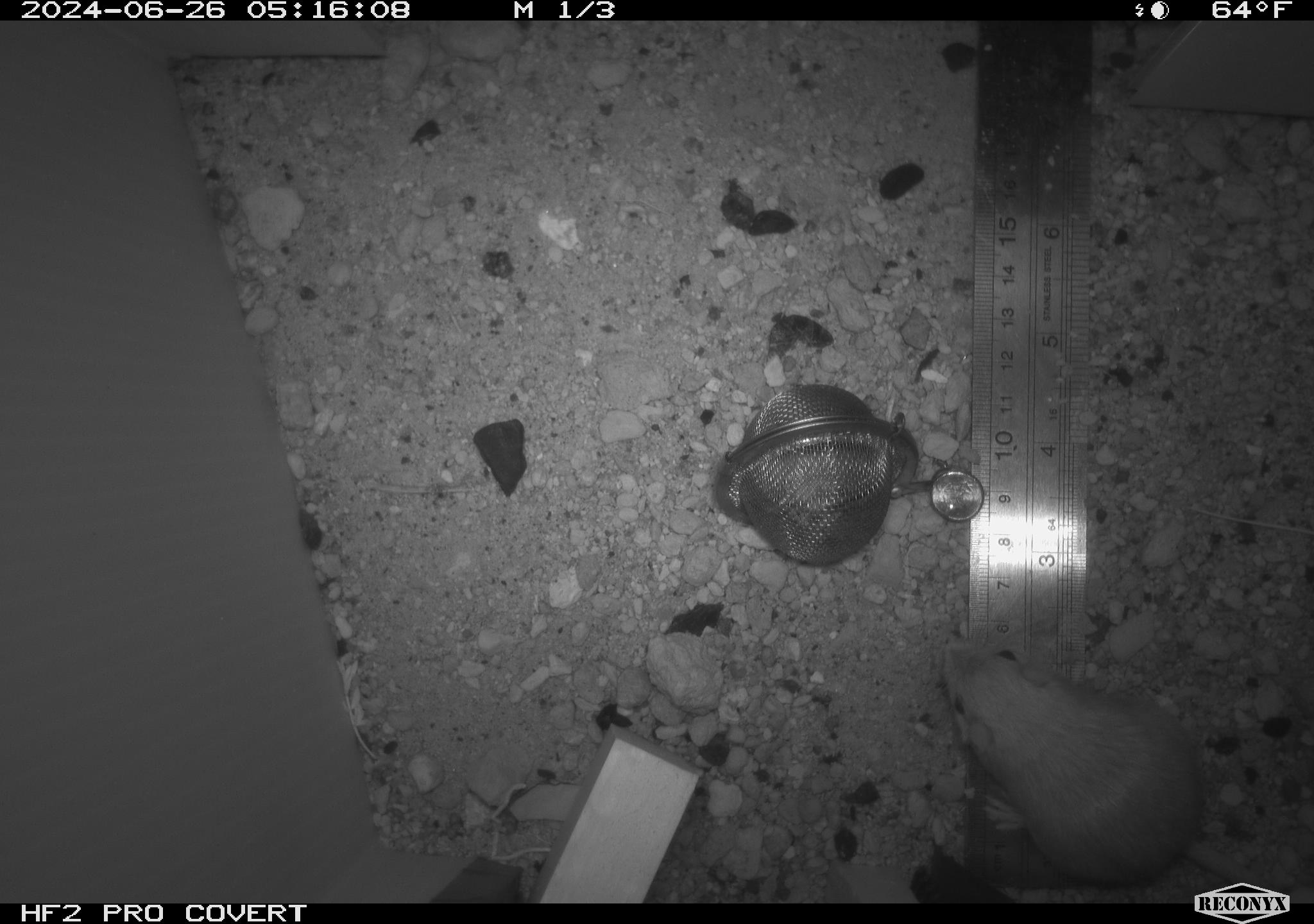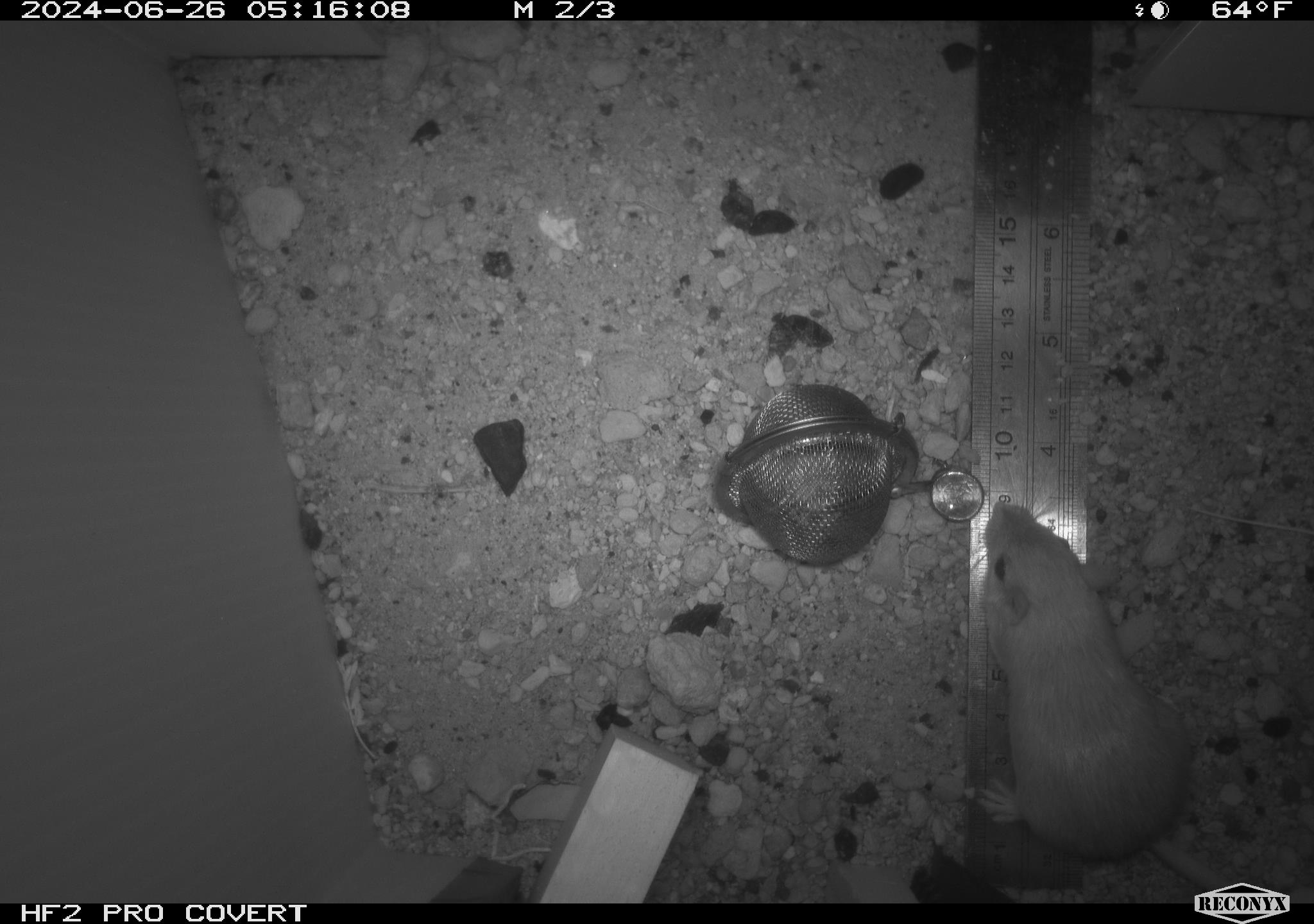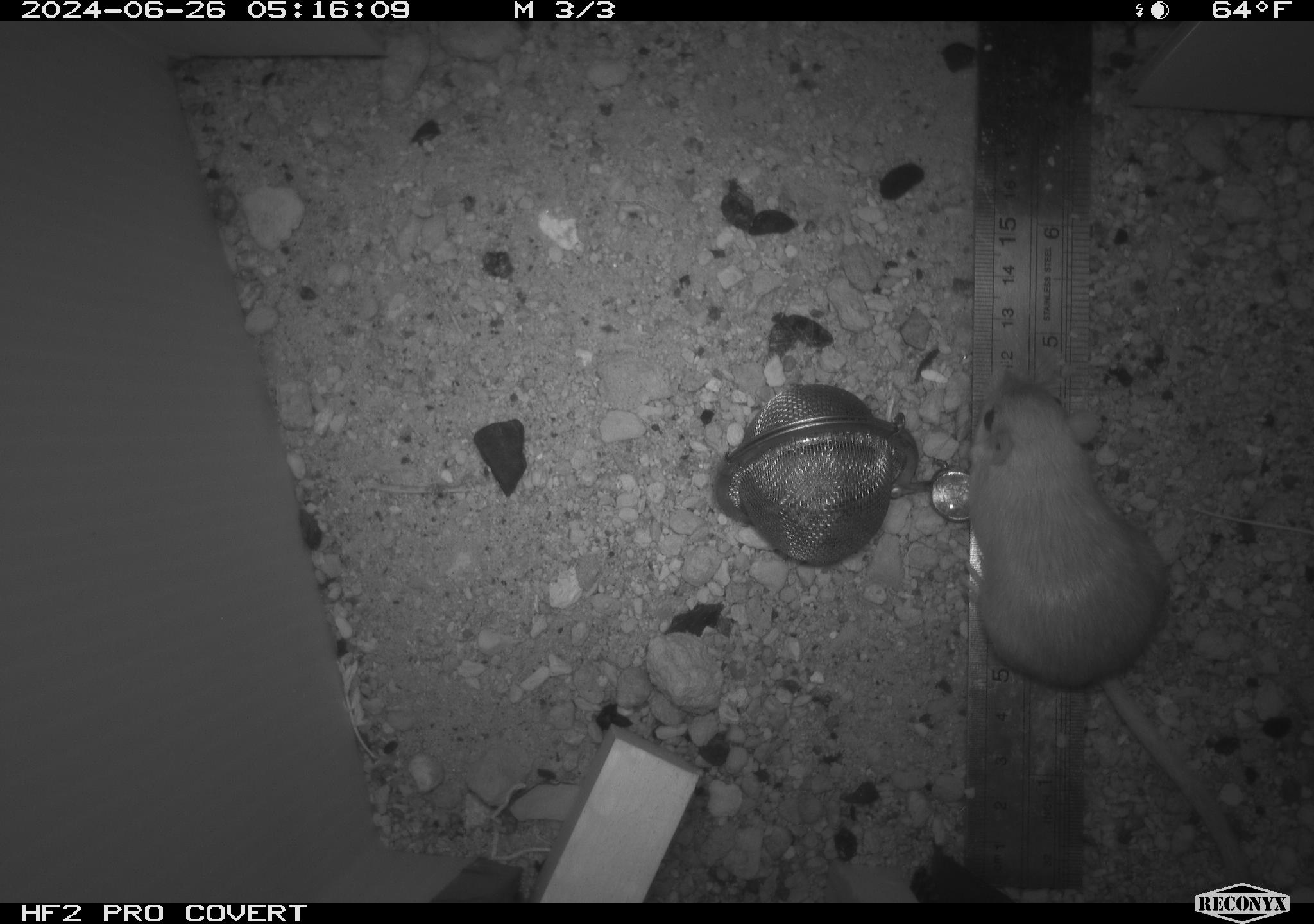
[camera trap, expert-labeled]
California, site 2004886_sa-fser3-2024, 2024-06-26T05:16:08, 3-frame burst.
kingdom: Animalia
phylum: Chordata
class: Mammalia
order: Rodentia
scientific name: Rodentia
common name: rodent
Rodent (Rodentia).